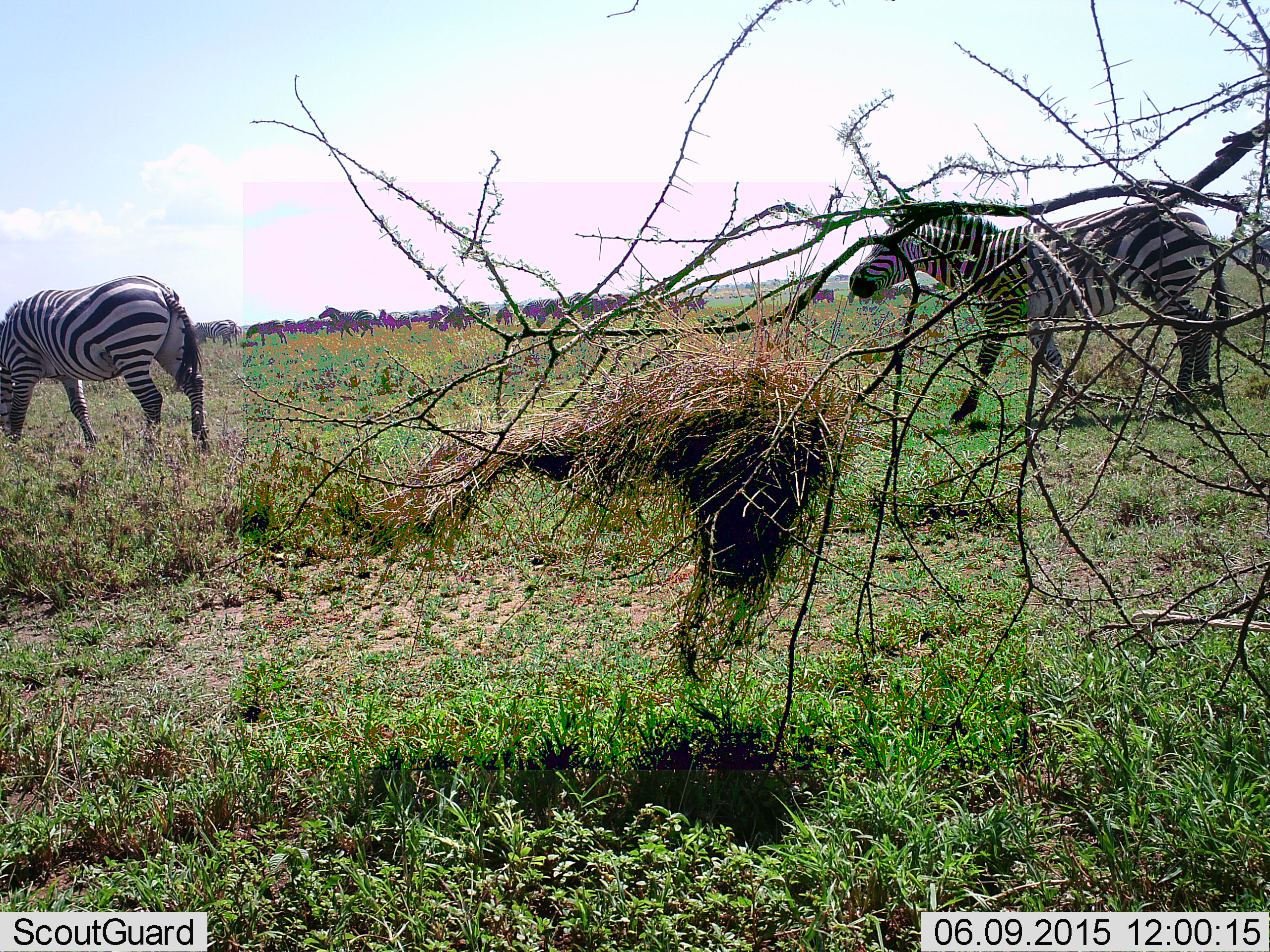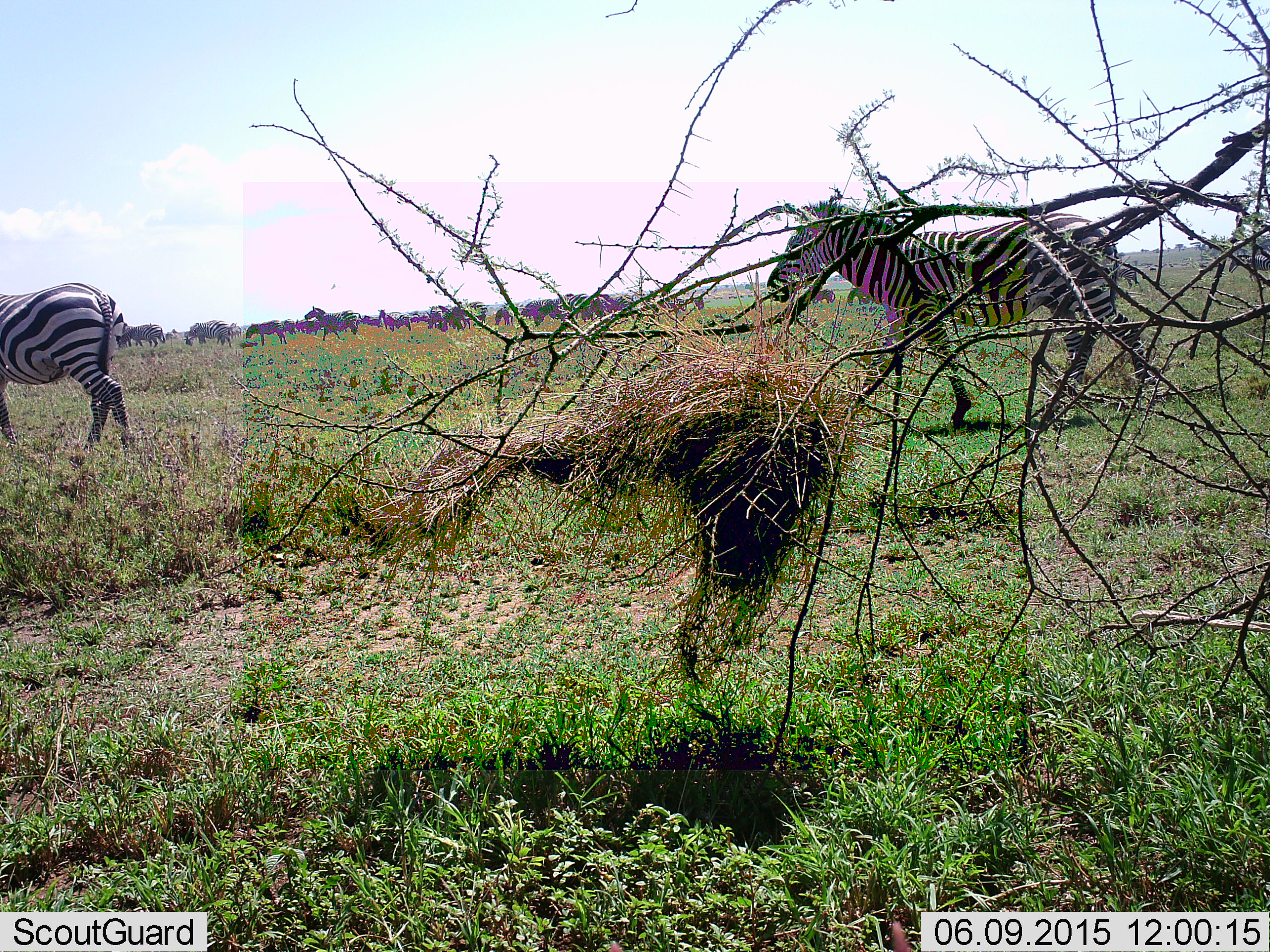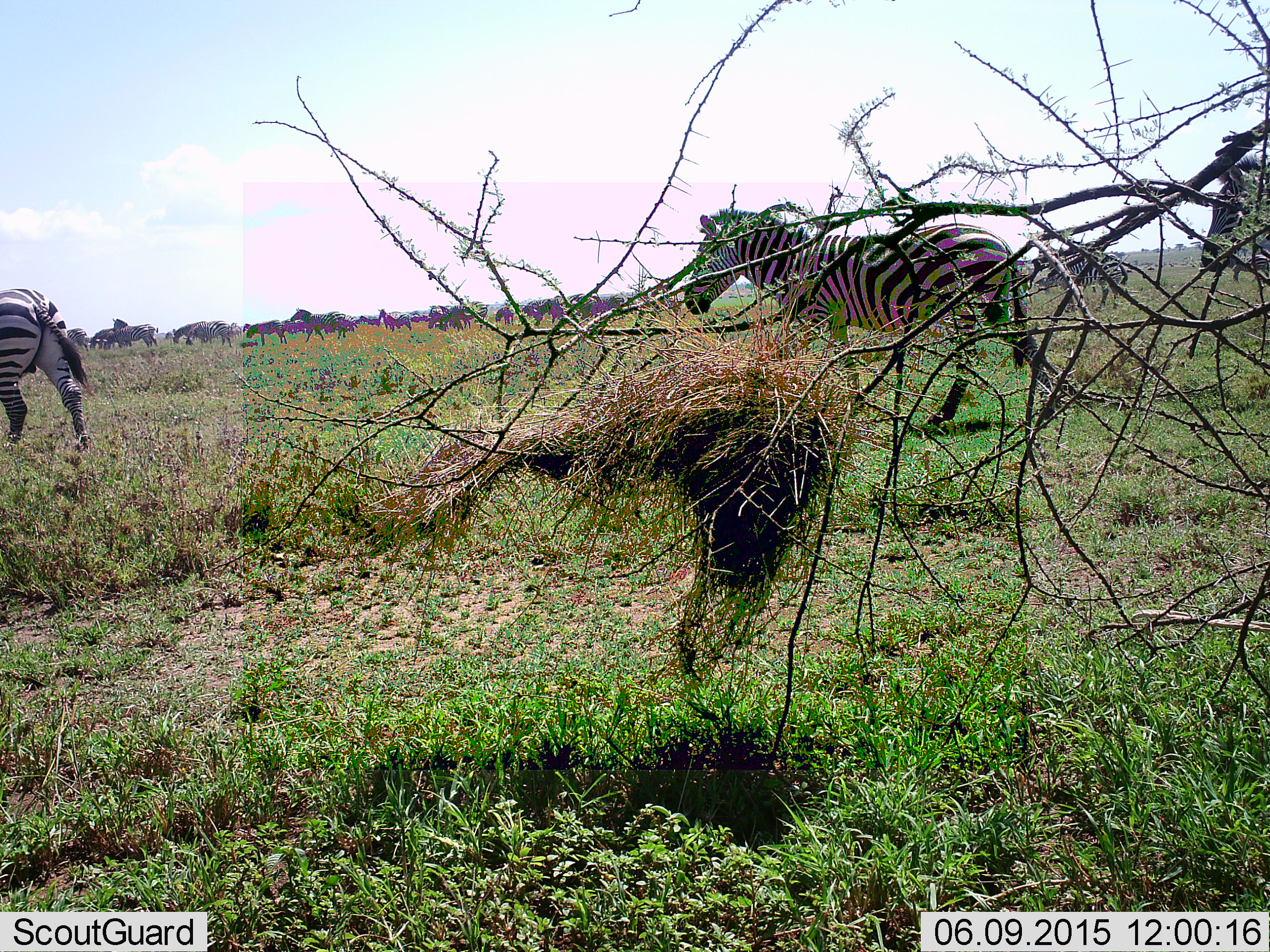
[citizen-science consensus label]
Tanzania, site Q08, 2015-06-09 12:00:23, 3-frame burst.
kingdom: Animalia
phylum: Chordata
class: Mammalia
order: Perissodactyla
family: Equidae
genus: Equus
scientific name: Equus quagga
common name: plains zebra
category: zebra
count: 11-50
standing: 50%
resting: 0%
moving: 100%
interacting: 0%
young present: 8%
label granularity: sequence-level